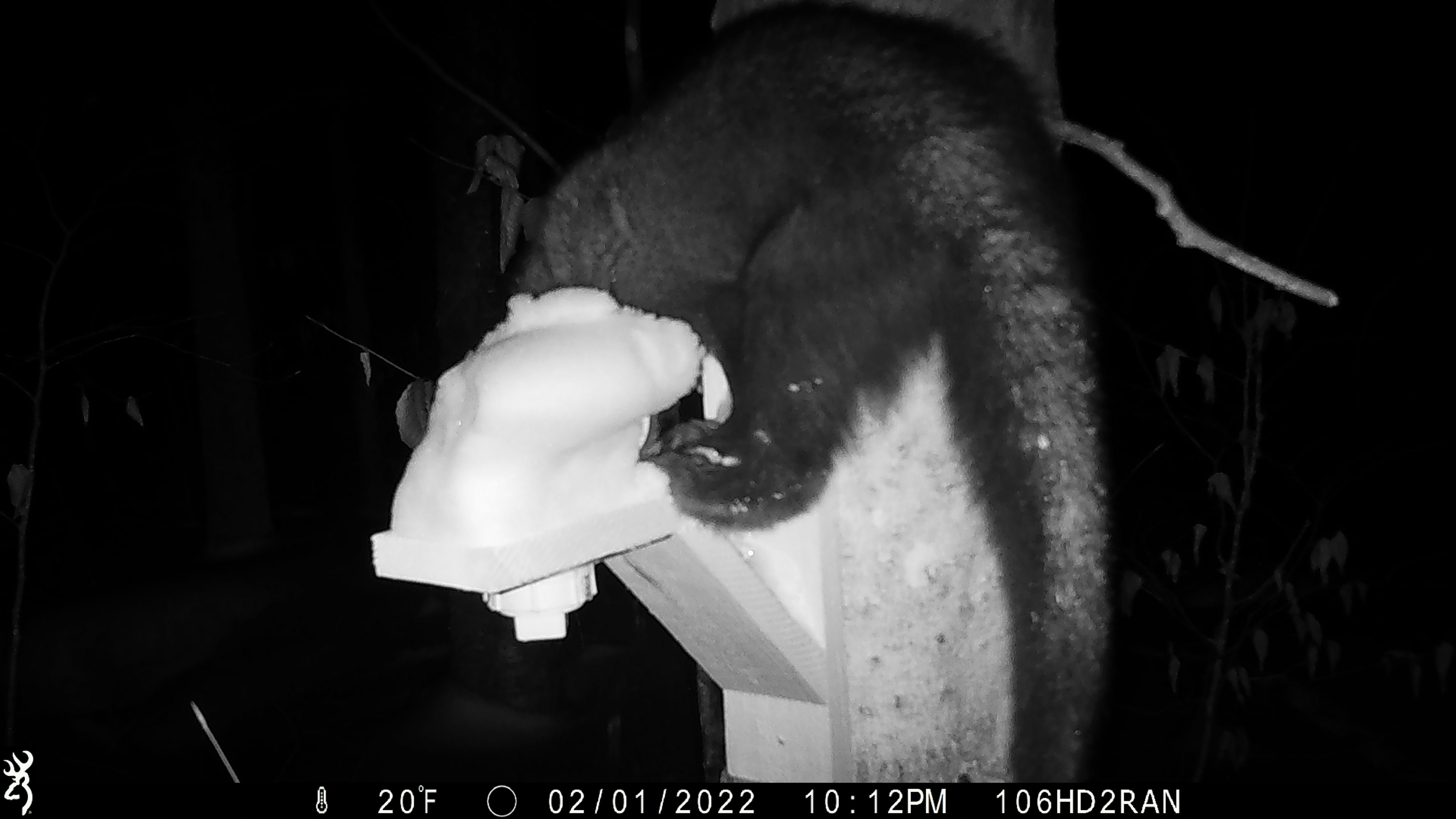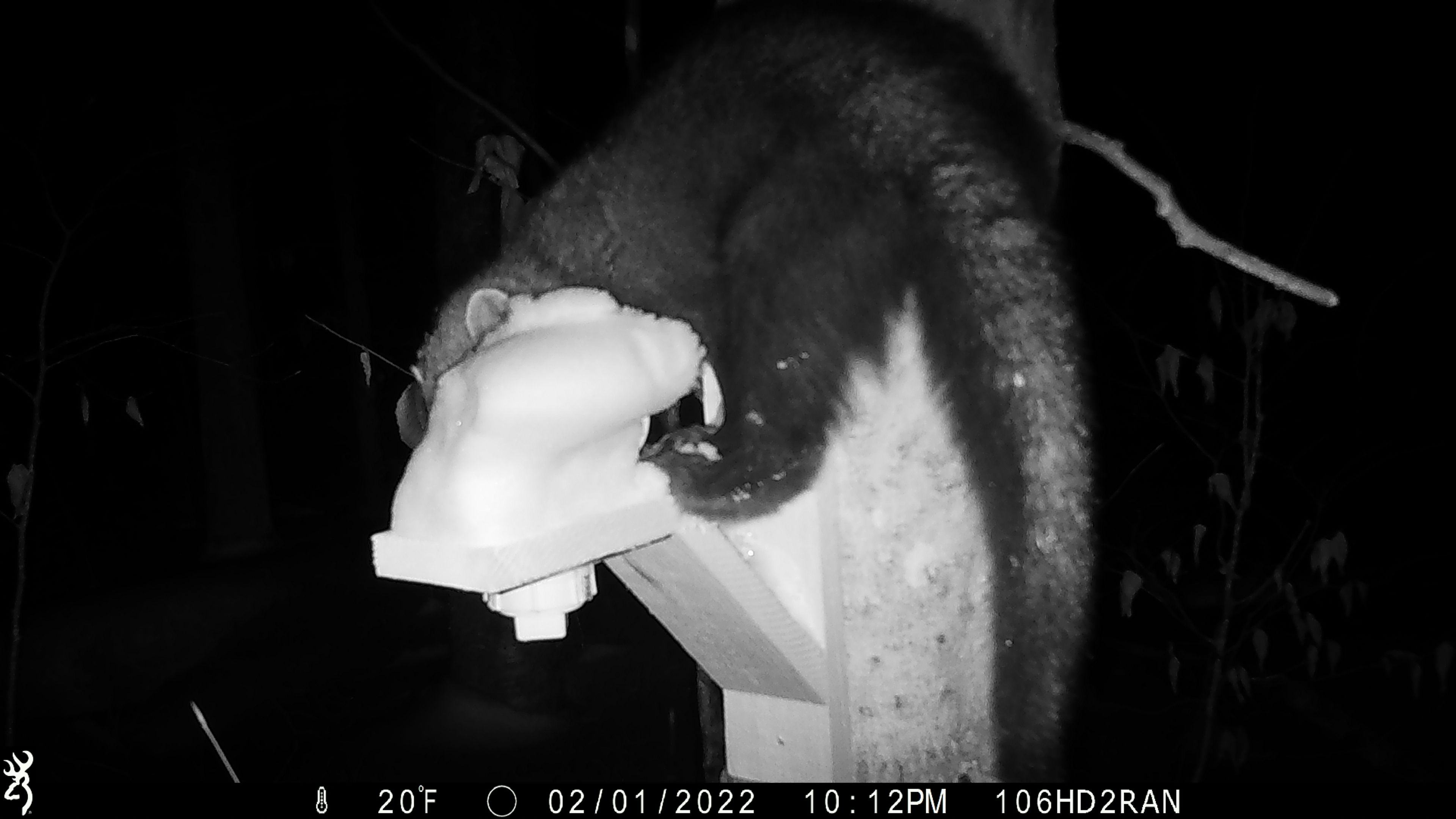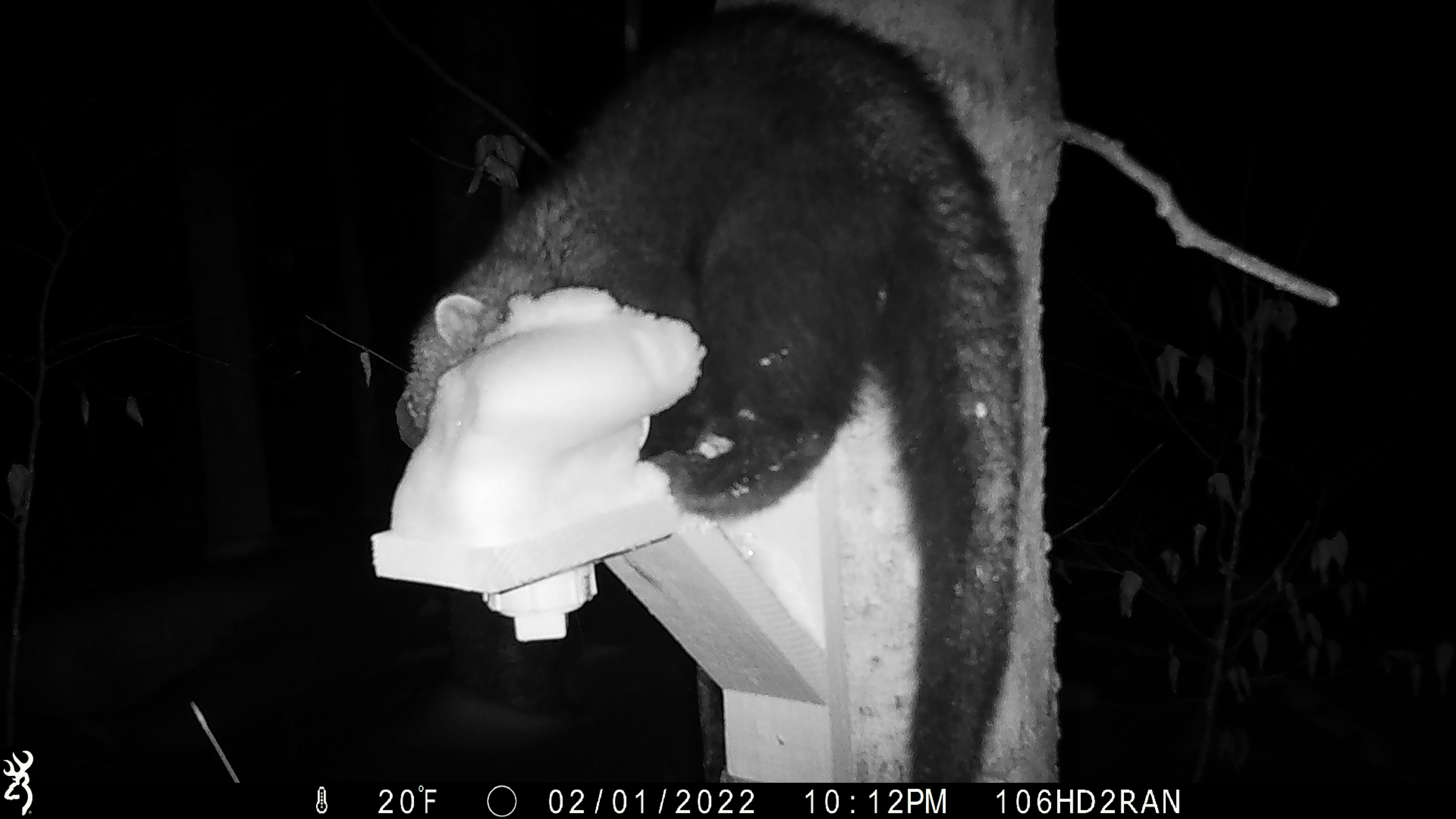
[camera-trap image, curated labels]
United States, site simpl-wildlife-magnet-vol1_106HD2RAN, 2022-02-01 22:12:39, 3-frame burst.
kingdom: Animalia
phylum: Chordata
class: Mammalia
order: Carnivora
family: Mustelidae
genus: Pekania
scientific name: Pekania pennanti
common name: fisher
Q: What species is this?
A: Fisher (Pekania pennanti).